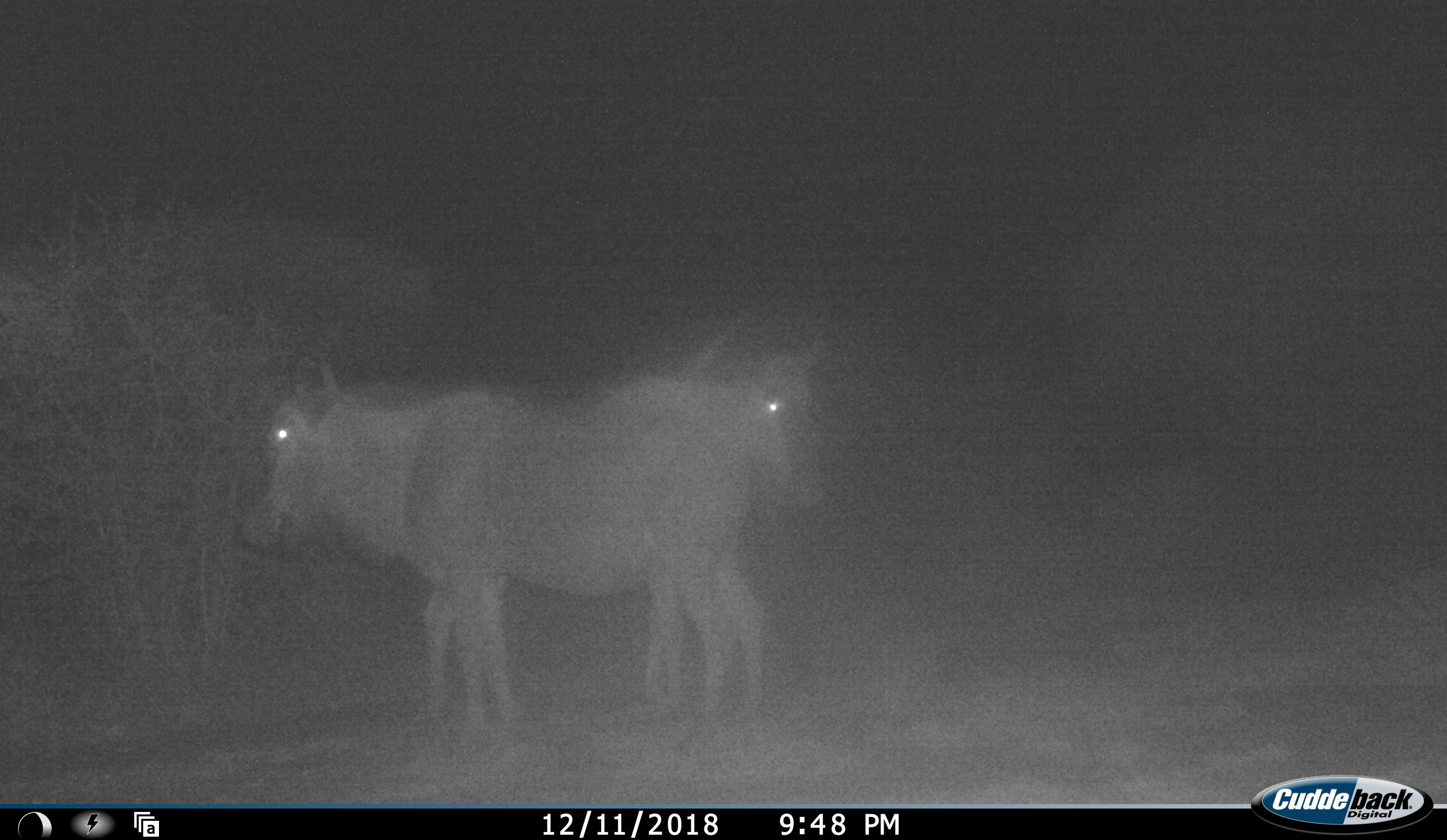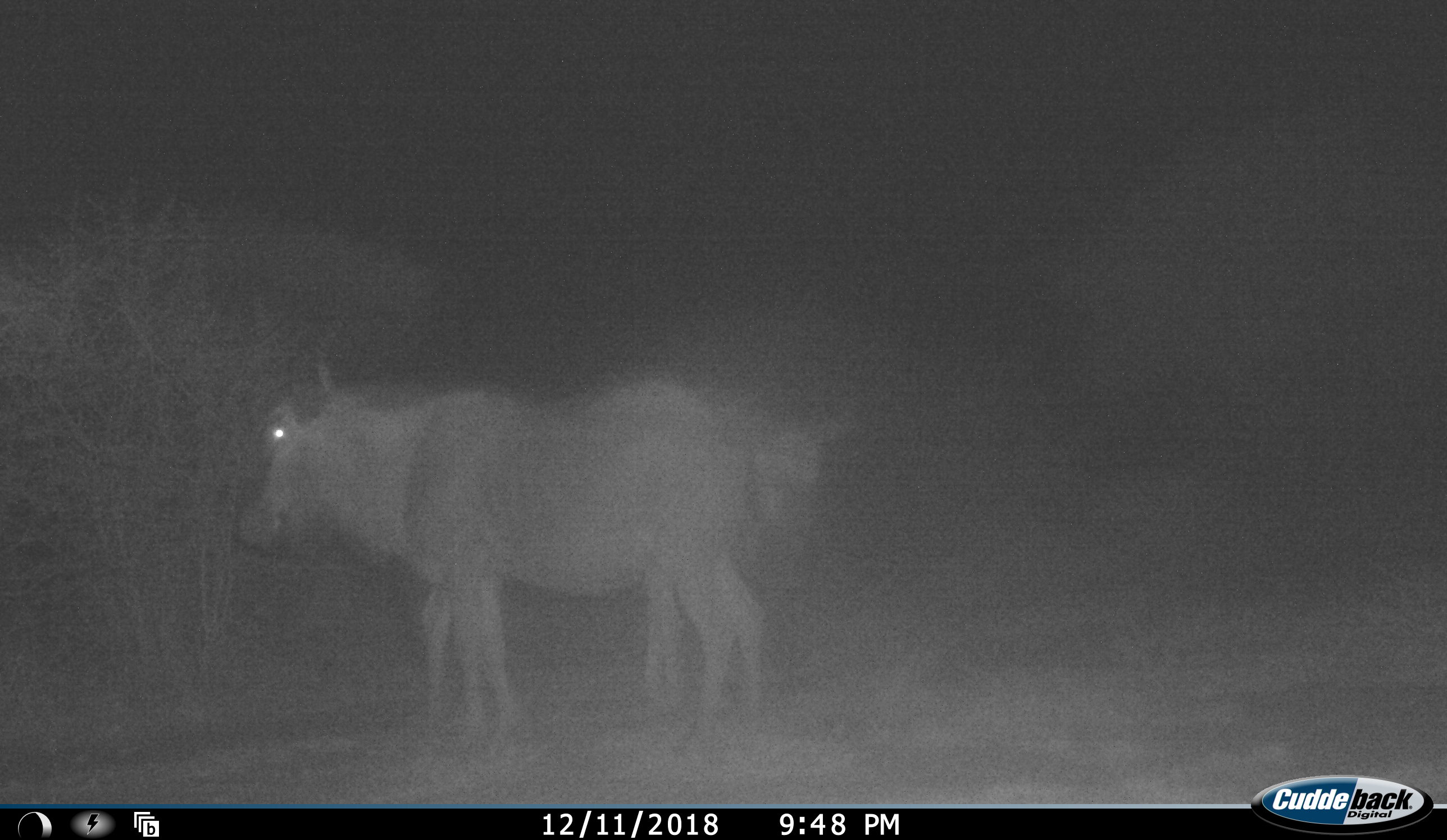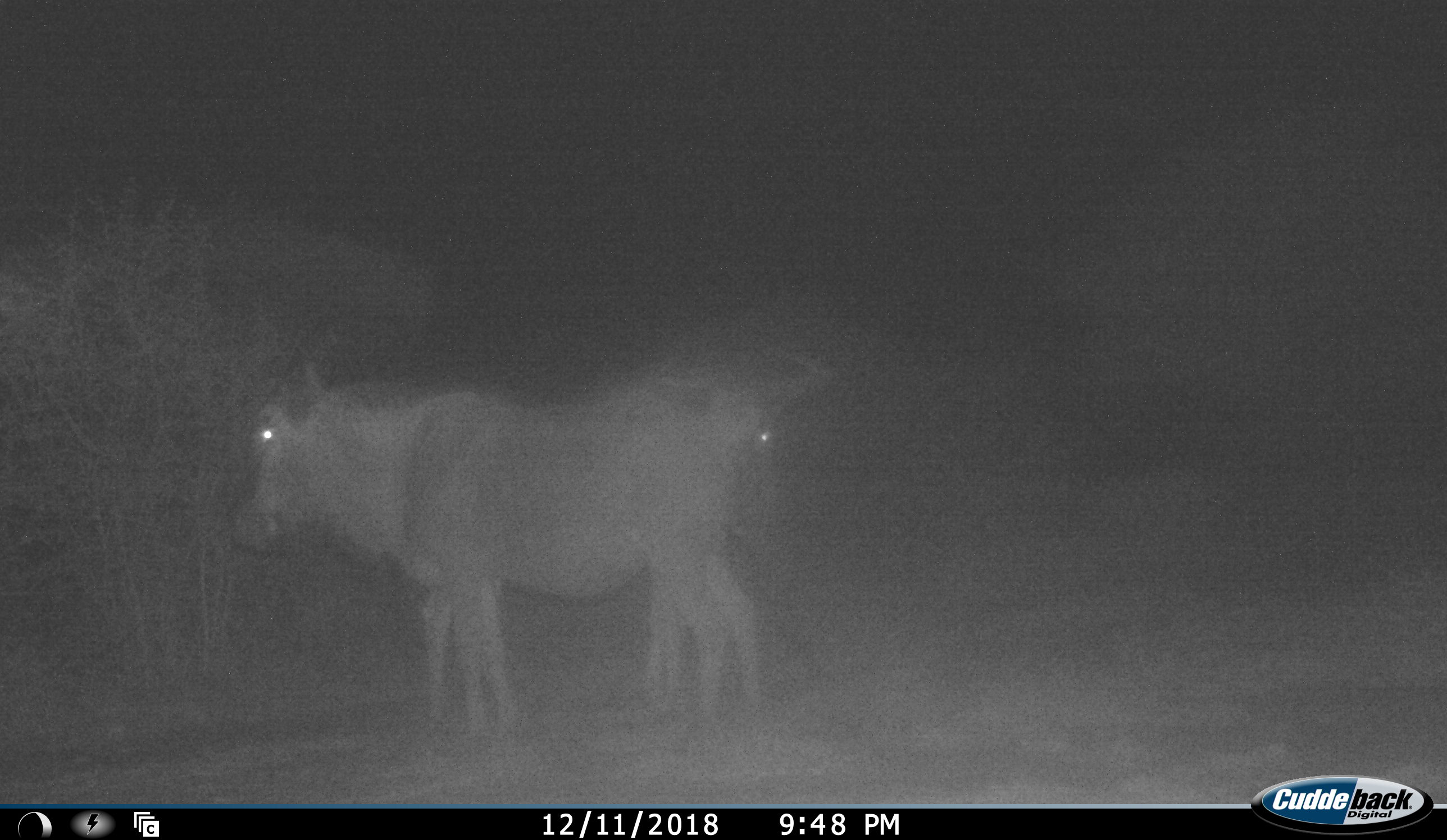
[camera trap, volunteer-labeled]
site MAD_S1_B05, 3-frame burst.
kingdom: Animalia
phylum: Chordata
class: Mammalia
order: Artiodactyla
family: Bovidae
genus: Connochaetes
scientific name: Connochaetes taurinus taurinus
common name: blue wildebeest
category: wildebeestblue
Wildebeestblue (blue wildebeest) (Connochaetes taurinus taurinus), count 2. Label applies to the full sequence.